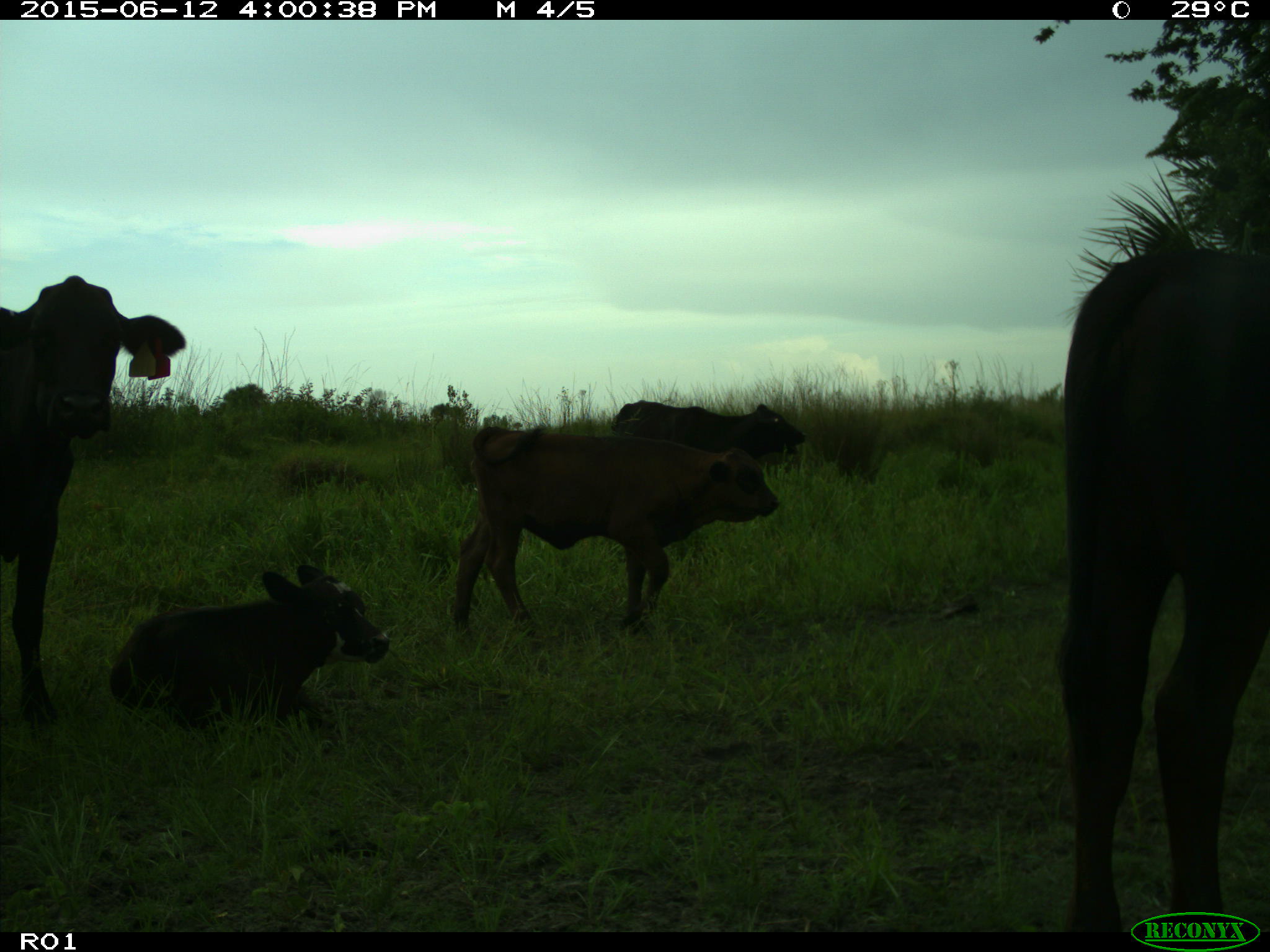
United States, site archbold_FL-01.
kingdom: Animalia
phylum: Chordata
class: Mammalia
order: Artiodactyla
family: Bovidae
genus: Bos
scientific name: Bos taurus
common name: domestic cow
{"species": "Bos taurus (domestic cow)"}